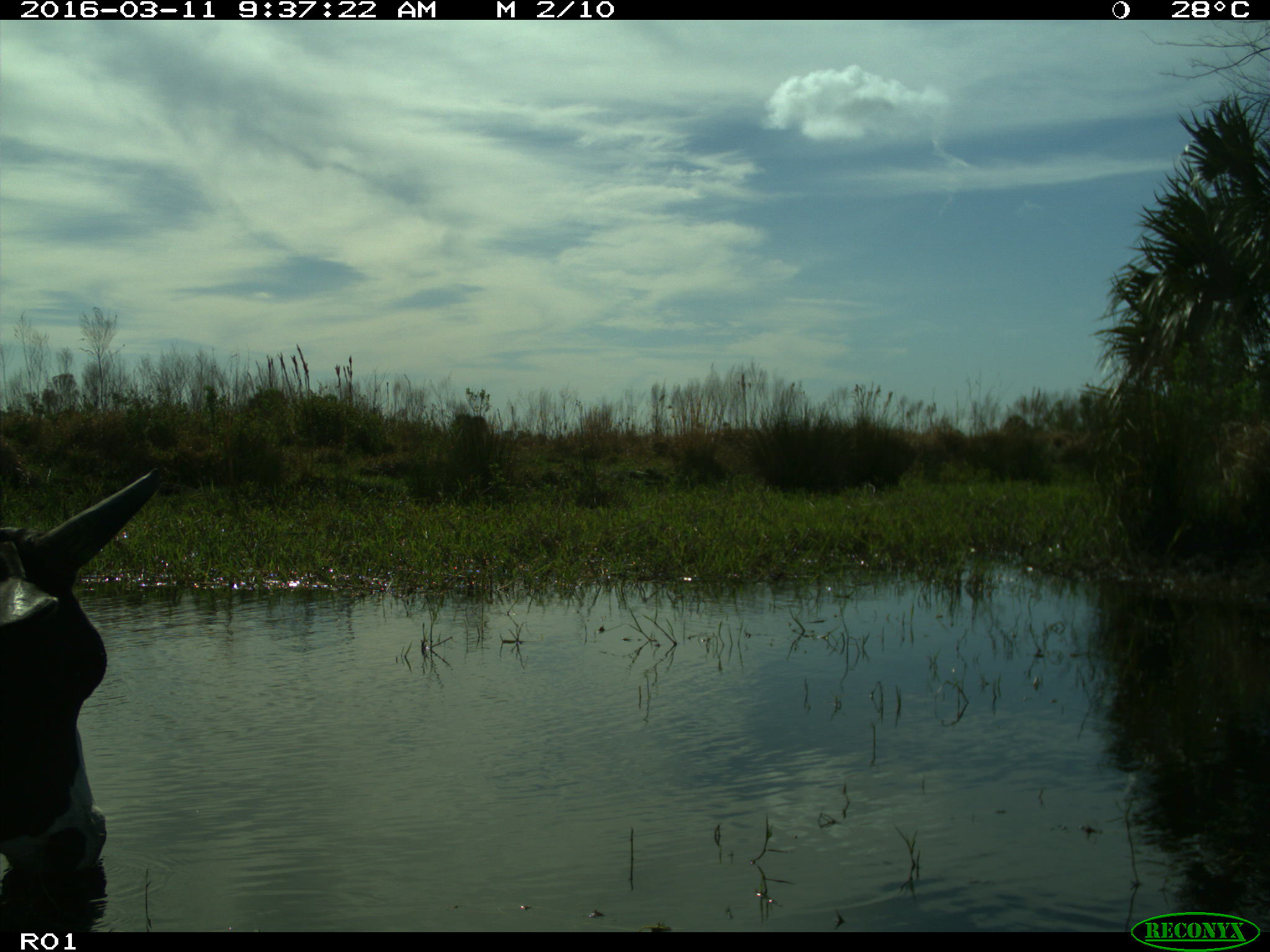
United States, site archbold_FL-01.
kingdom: Animalia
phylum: Chordata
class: Mammalia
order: Artiodactyla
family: Bovidae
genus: Bos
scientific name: Bos taurus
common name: domestic cow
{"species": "Bos taurus (domestic cow)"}